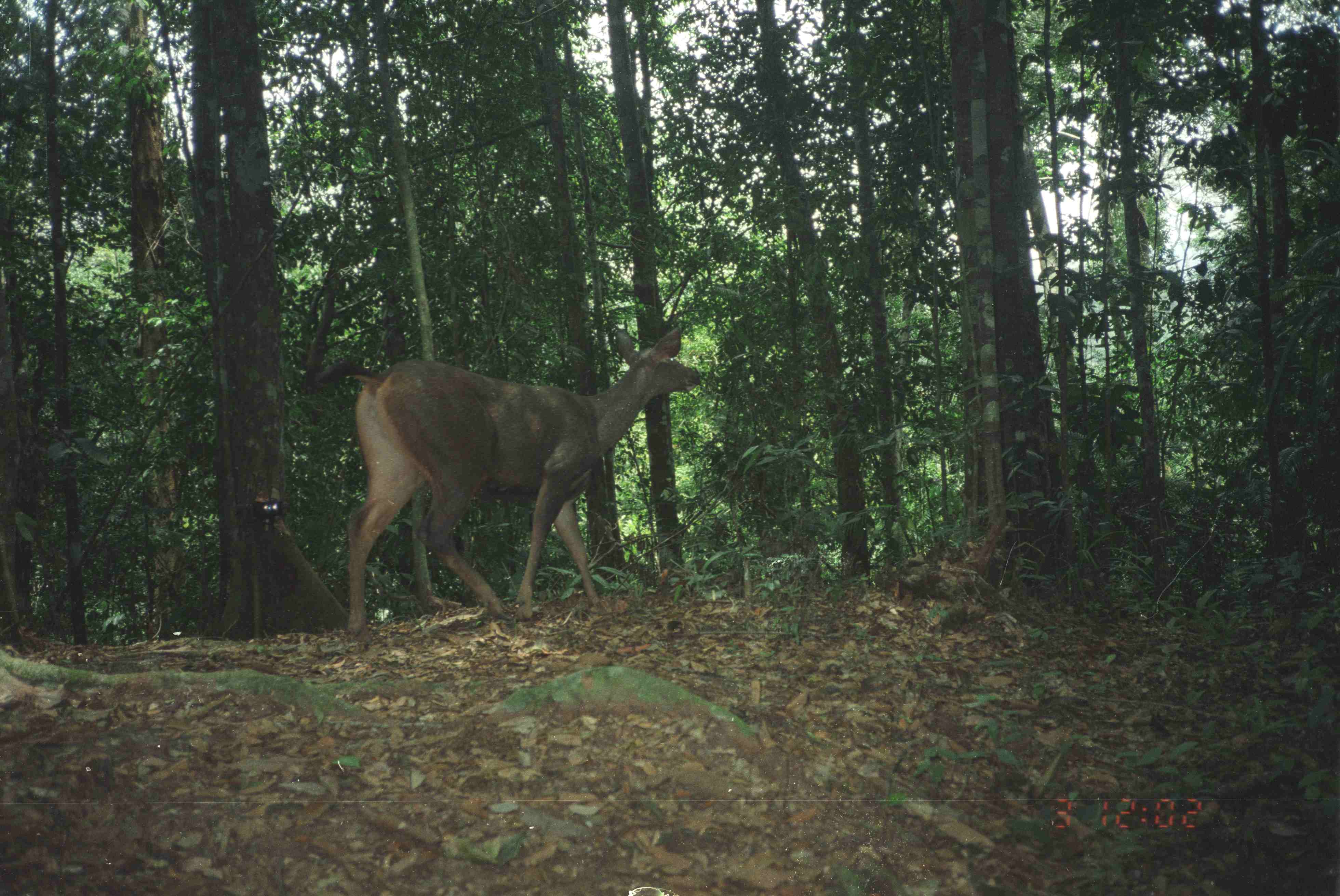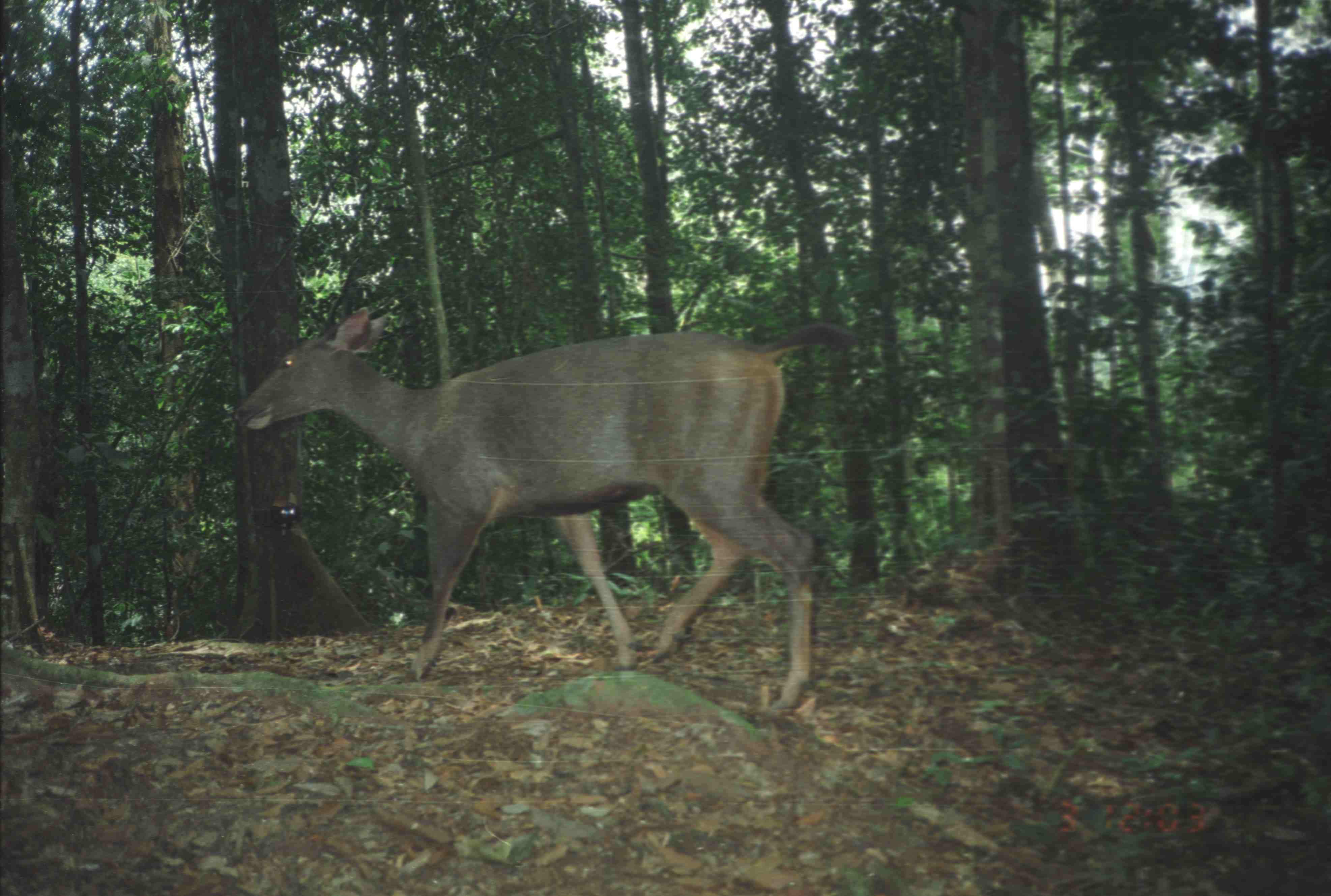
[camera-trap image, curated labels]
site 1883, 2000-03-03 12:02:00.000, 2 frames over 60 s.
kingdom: Animalia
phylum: Chordata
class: Mammalia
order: Artiodactyla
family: Cervidae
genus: Rusa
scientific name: Rusa unicolor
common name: sambar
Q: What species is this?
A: Rusa unicolor (sambar).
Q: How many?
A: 1.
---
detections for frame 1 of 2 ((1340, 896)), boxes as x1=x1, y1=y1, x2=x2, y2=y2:
rusa unicolor: x1=296, y1=325, x2=701, y2=635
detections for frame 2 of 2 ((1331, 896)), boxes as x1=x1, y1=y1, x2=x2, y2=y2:
rusa unicolor: x1=228, y1=298, x2=861, y2=715